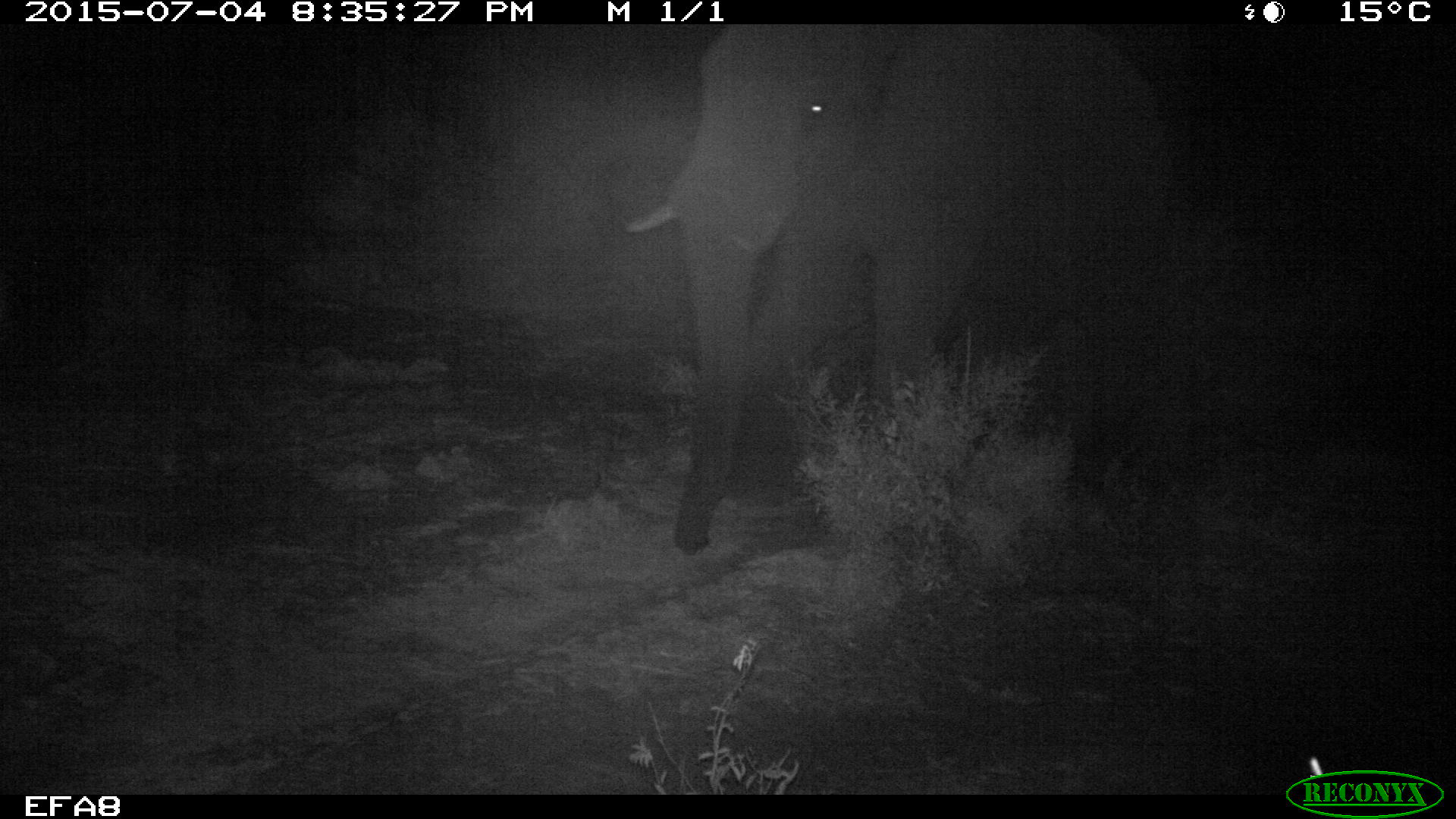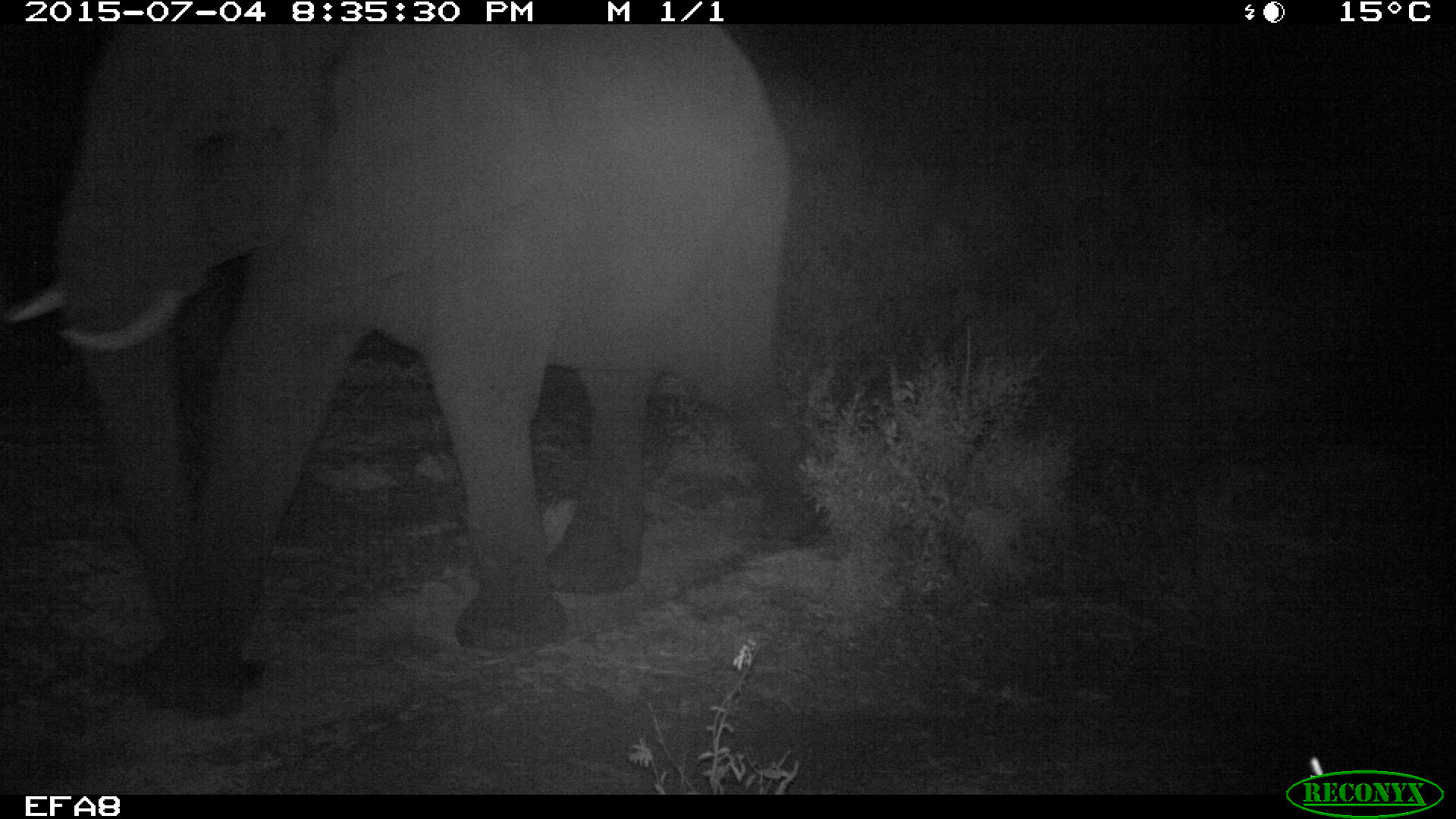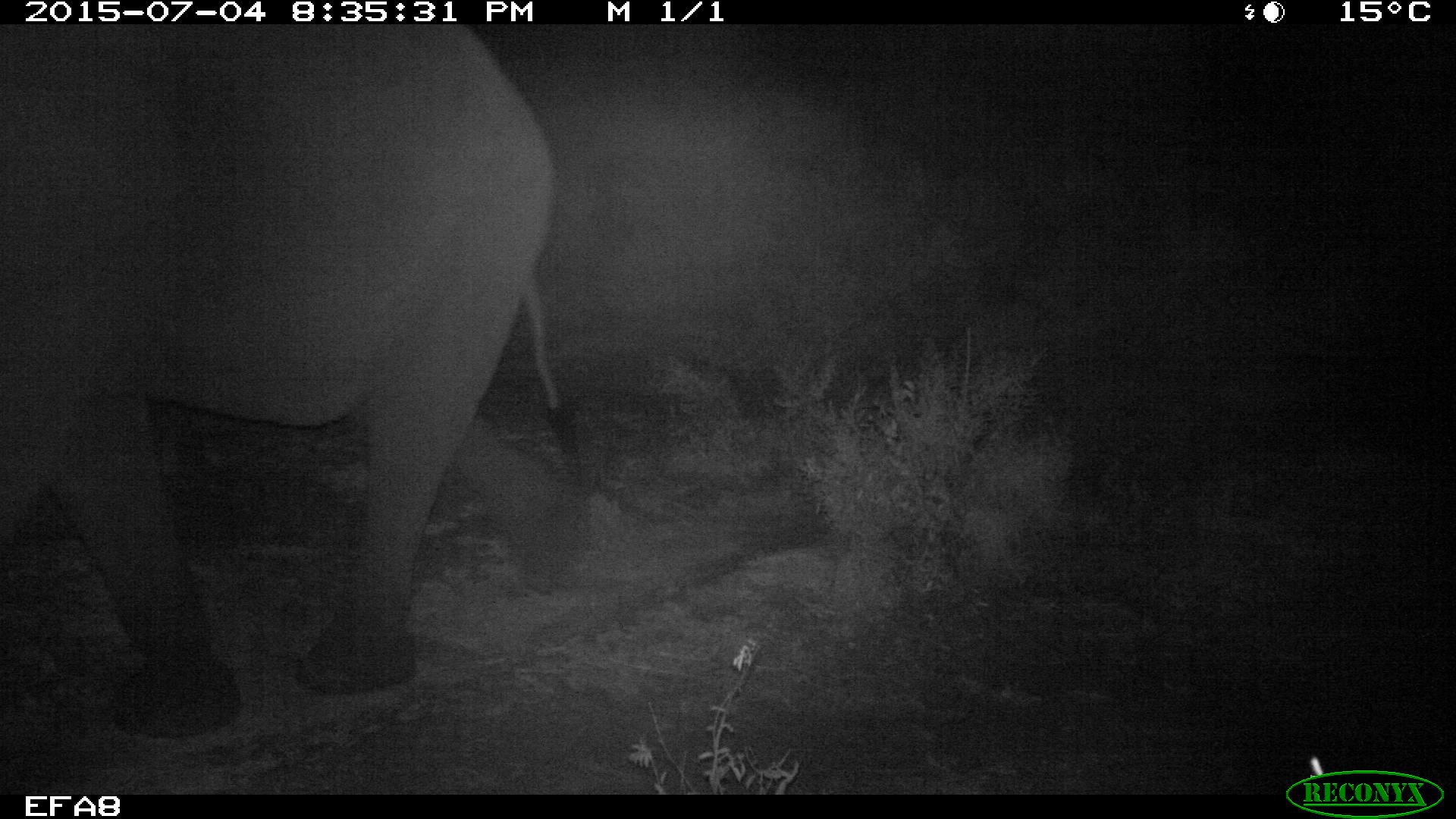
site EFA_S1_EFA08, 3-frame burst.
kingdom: Animalia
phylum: Chordata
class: Mammalia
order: Proboscidea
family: Elephantidae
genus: Loxodonta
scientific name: Loxodonta africana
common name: african bush elephant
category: elephant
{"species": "elephant (african bush elephant) (Loxodonta africana)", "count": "1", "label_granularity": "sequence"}